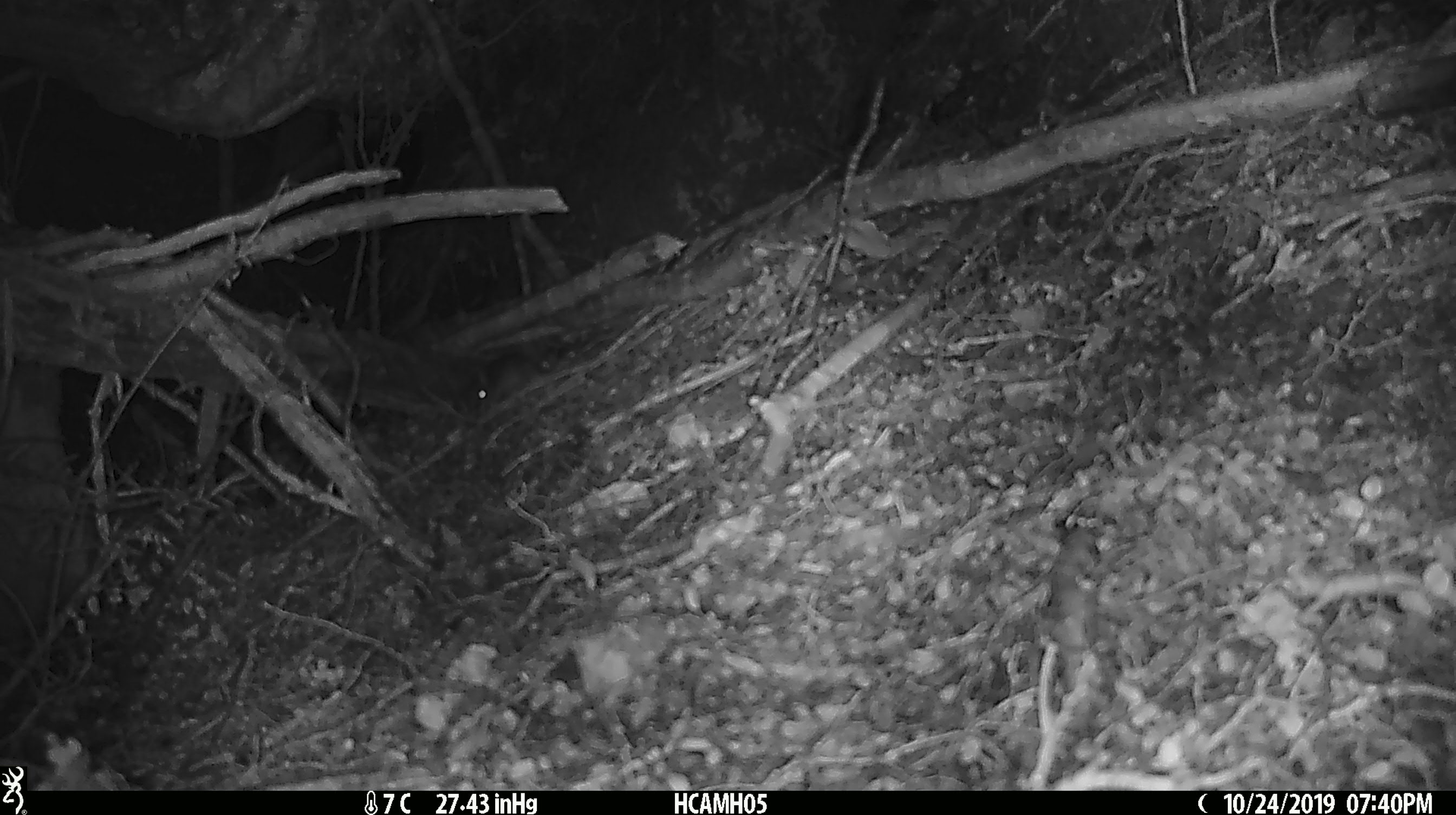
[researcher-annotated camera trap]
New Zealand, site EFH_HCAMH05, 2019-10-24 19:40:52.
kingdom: Animalia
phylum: Chordata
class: Mammalia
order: Rodentia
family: Muridae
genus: Mus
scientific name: Mus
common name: mouse